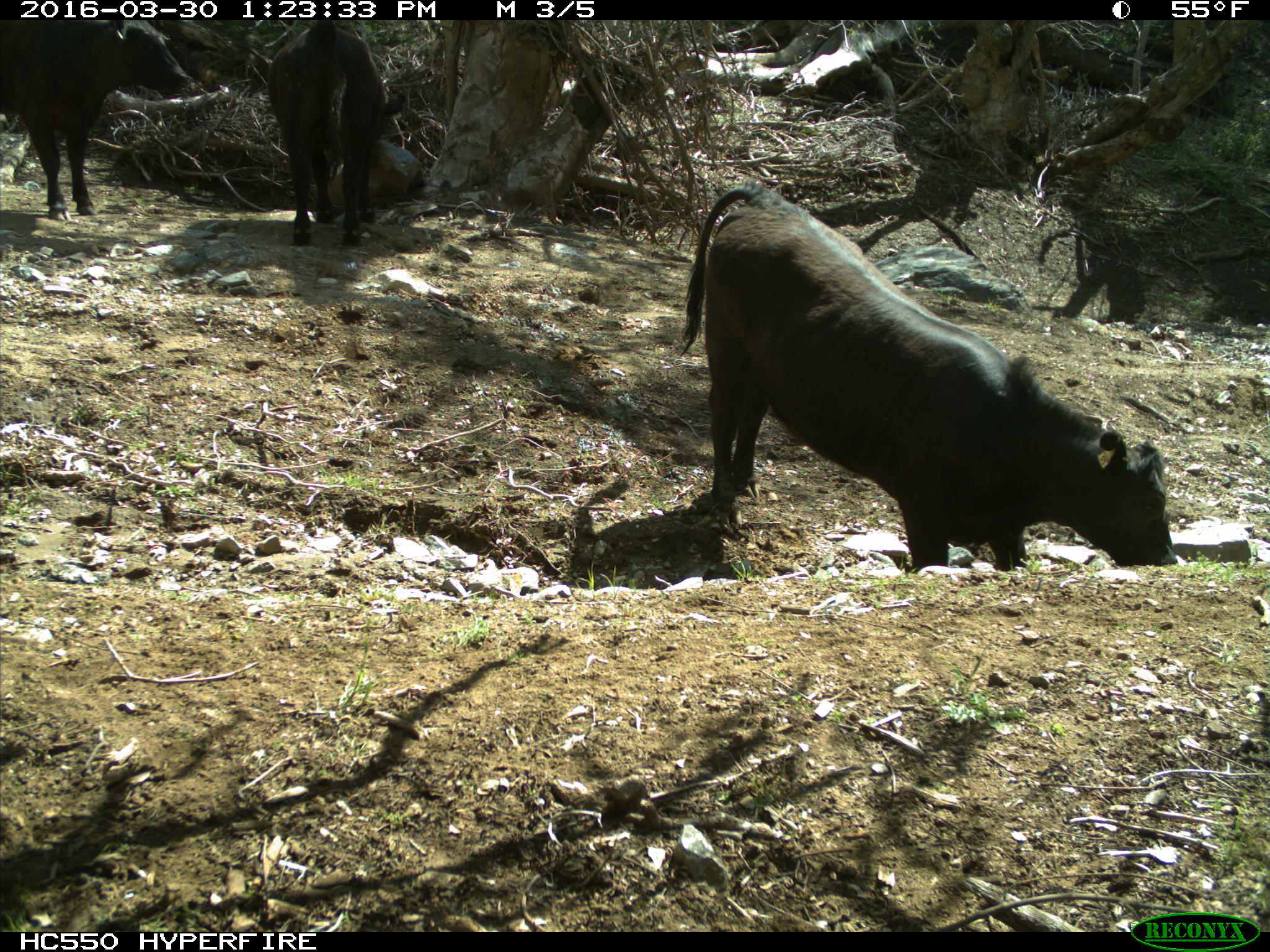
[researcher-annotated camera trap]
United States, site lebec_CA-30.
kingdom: Animalia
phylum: Chordata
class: Mammalia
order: Artiodactyla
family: Bovidae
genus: Bos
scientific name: Bos taurus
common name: domestic cow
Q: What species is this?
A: Bos taurus (domestic cow).